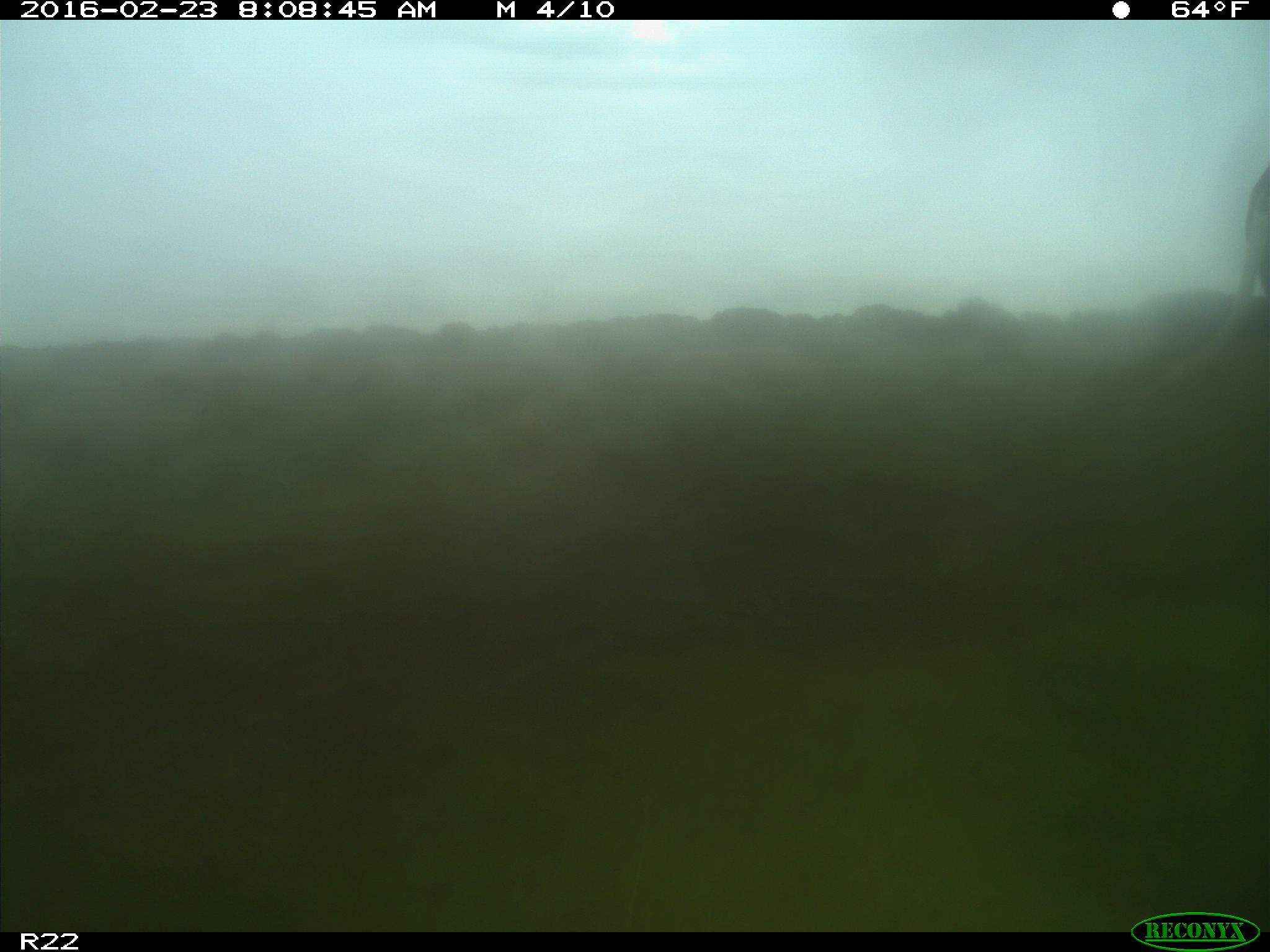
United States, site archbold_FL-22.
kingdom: Animalia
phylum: Chordata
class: Mammalia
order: Artiodactyla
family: Bovidae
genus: Bos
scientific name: Bos taurus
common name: domestic cow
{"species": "Bos taurus (domestic cow)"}